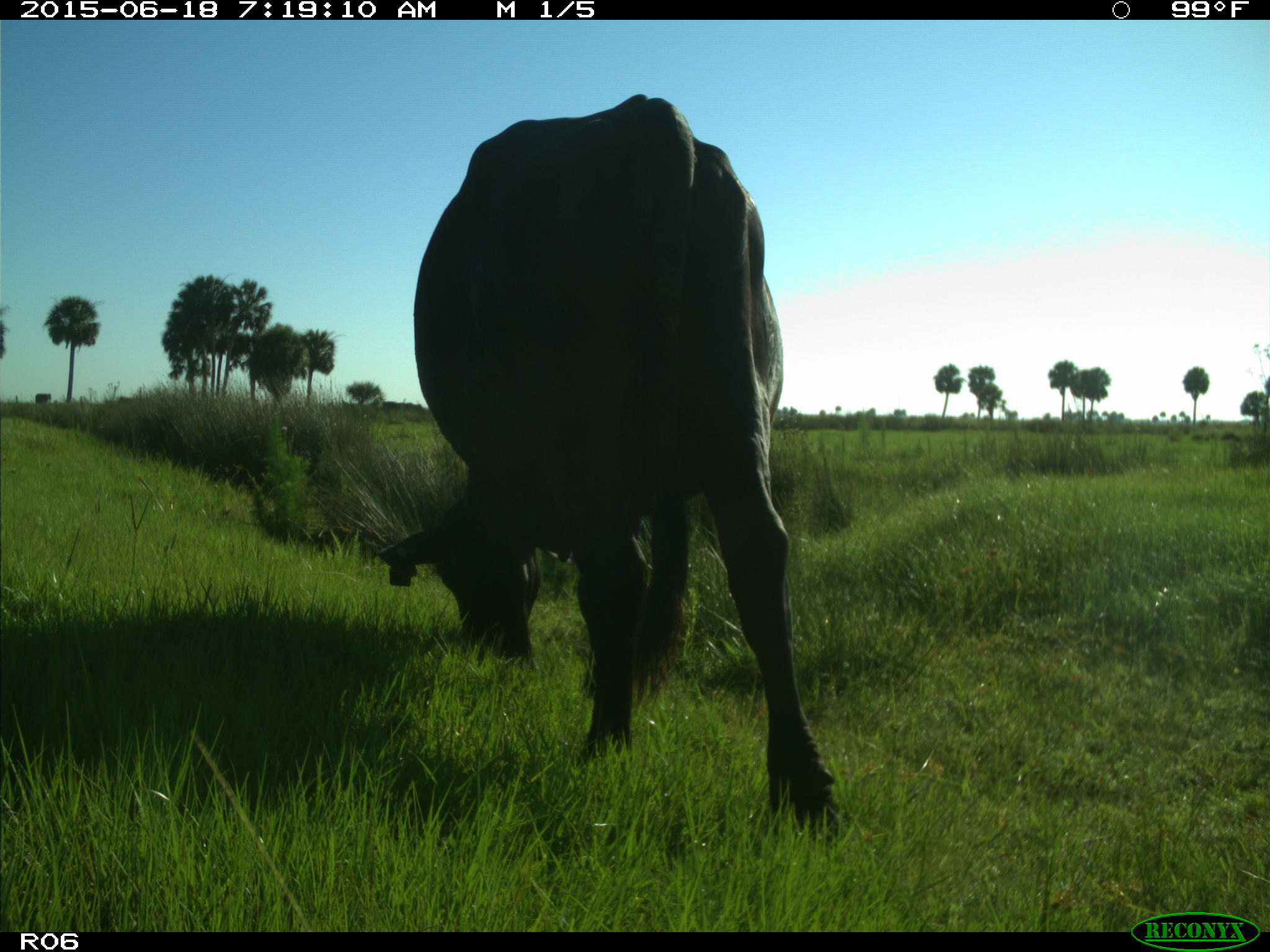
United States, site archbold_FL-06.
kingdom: Animalia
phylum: Chordata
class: Mammalia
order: Artiodactyla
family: Bovidae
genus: Bos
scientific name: Bos taurus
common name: domestic cow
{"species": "Bos taurus (domestic cow)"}